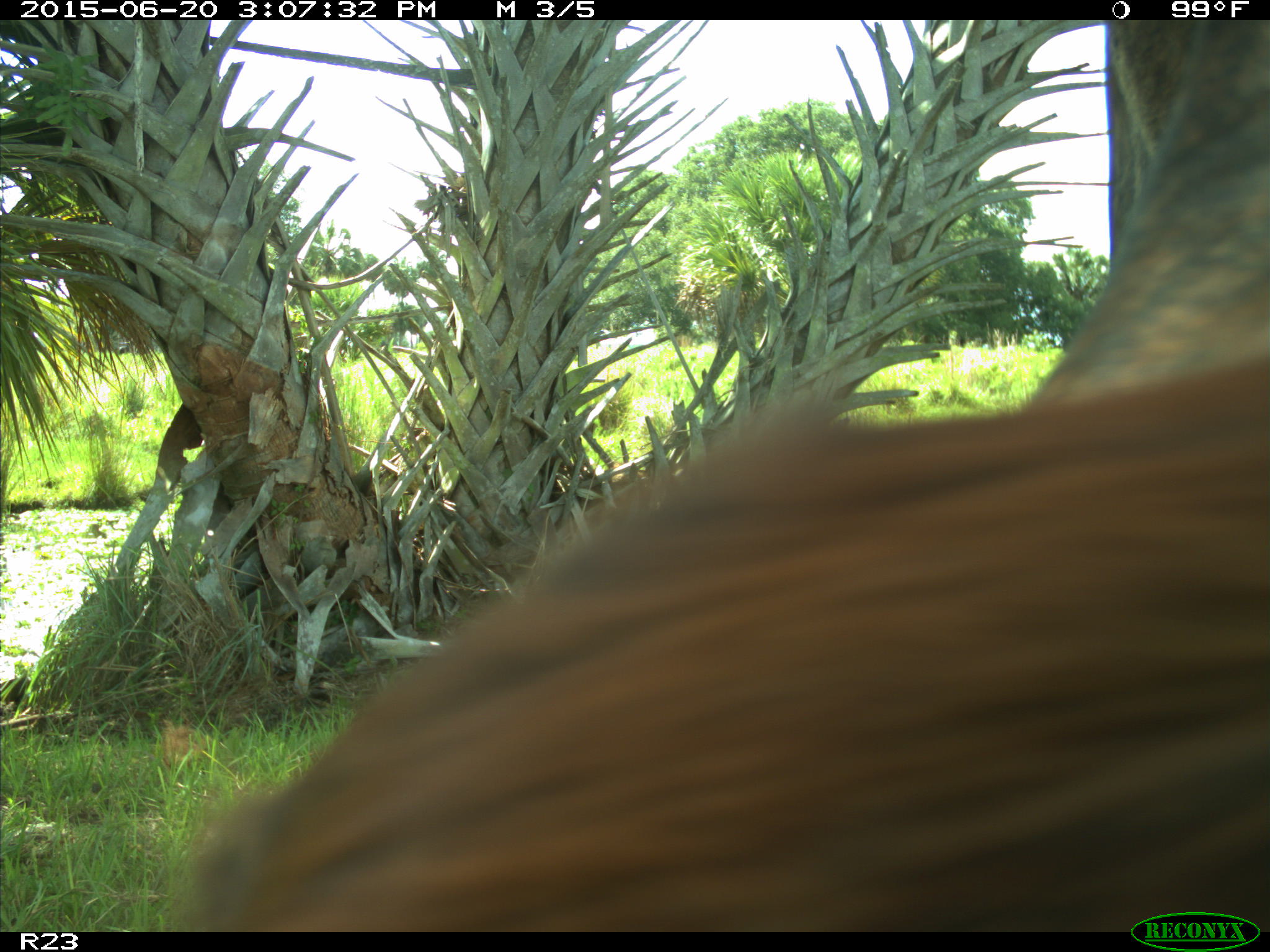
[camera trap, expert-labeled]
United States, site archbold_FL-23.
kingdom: Animalia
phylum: Chordata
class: Mammalia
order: Artiodactyla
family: Bovidae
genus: Bos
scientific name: Bos taurus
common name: domestic cow